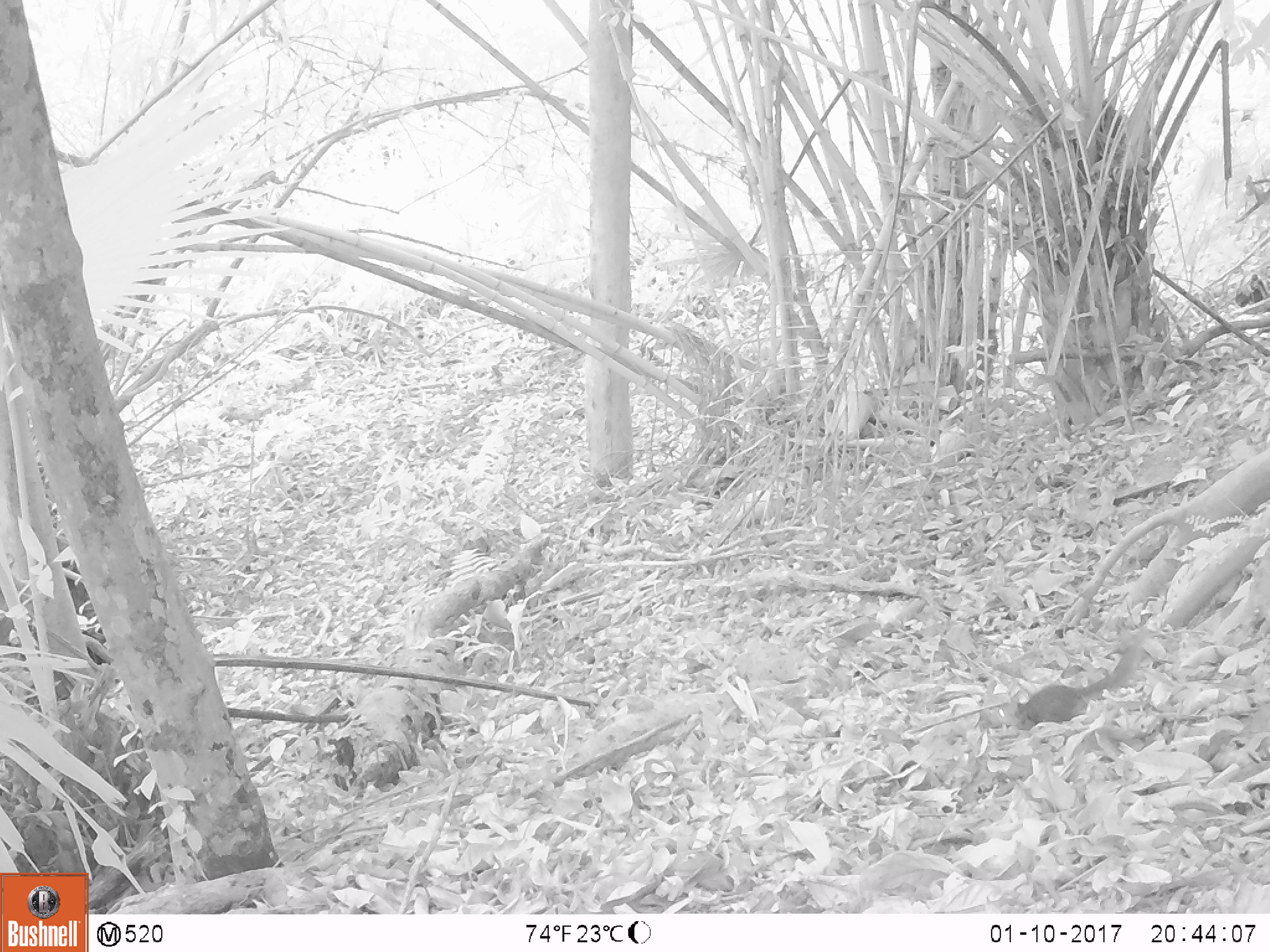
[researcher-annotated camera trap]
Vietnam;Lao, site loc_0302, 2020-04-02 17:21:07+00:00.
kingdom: Animalia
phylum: Chordata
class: Mammalia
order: Rodentia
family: Sciuridae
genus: Sciurus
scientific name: Sciurus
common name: squirrel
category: unidentified squirrel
Unidentified squirrel (squirrel) (Sciurus). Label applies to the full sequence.